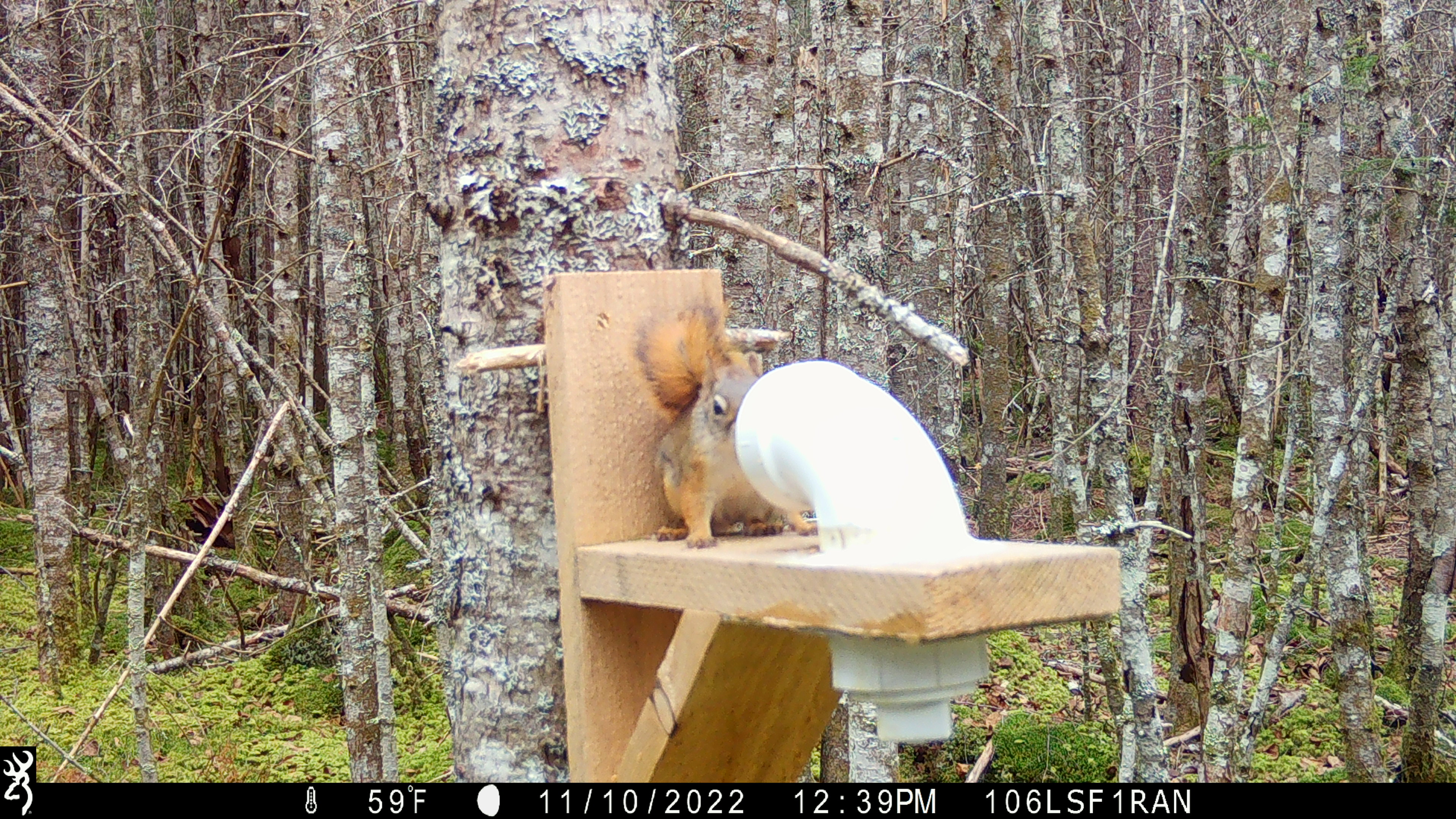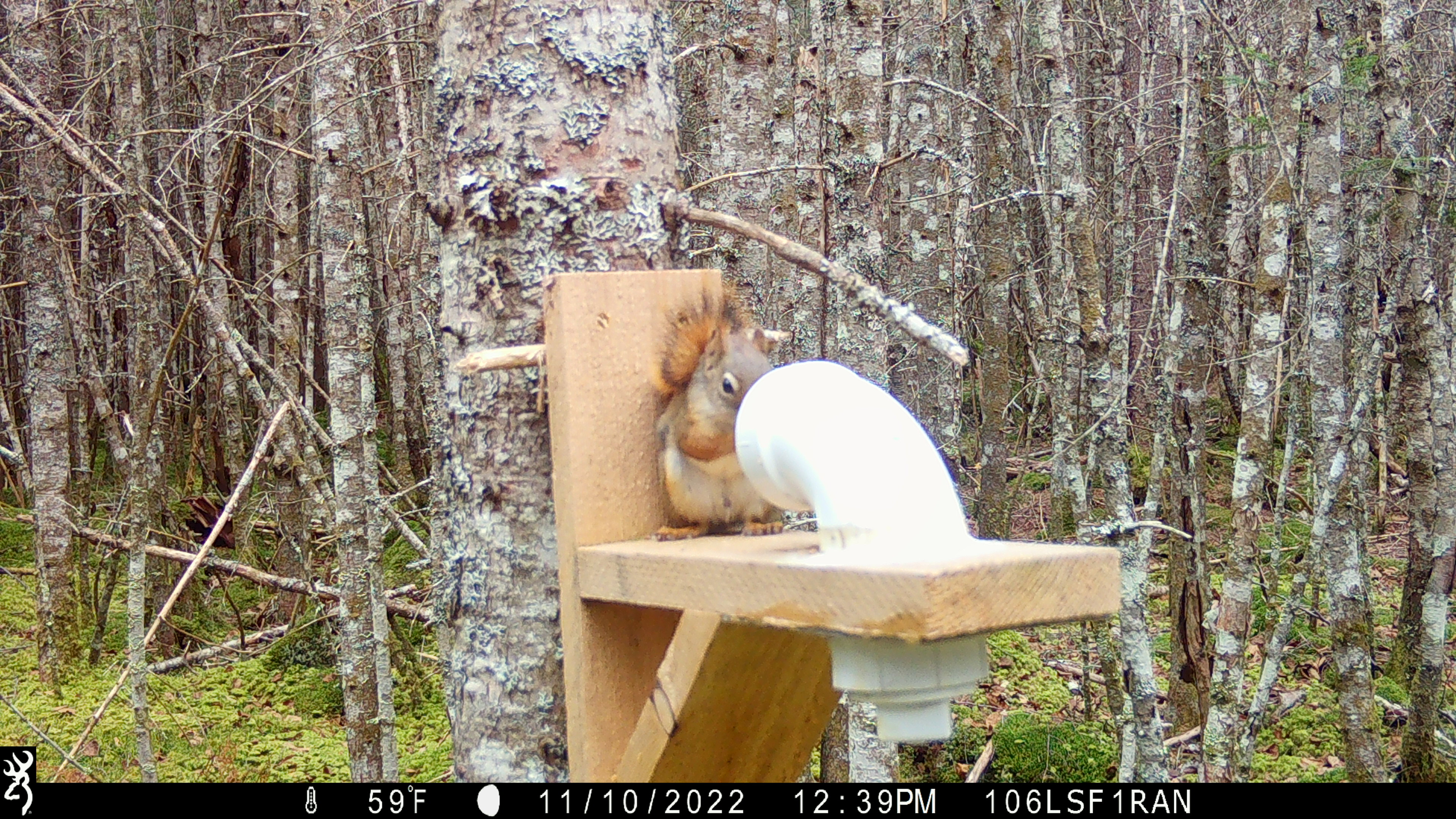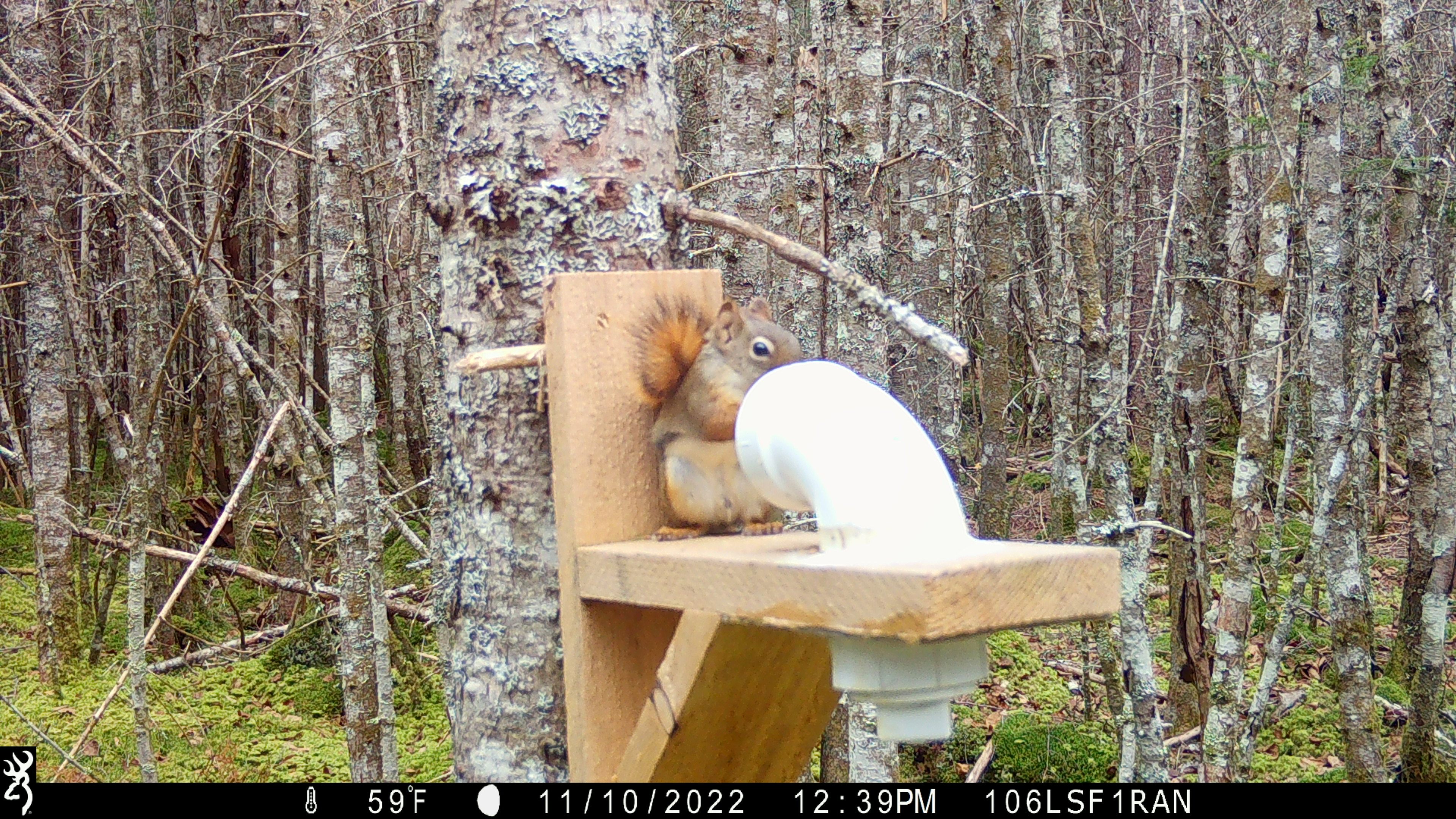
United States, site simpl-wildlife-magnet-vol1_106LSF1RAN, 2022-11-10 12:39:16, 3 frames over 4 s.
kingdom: Animalia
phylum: Chordata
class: Mammalia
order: Rodentia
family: Sciuridae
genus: Tamiasciurus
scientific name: Tamiasciurus hudsonicus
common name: red squirrel